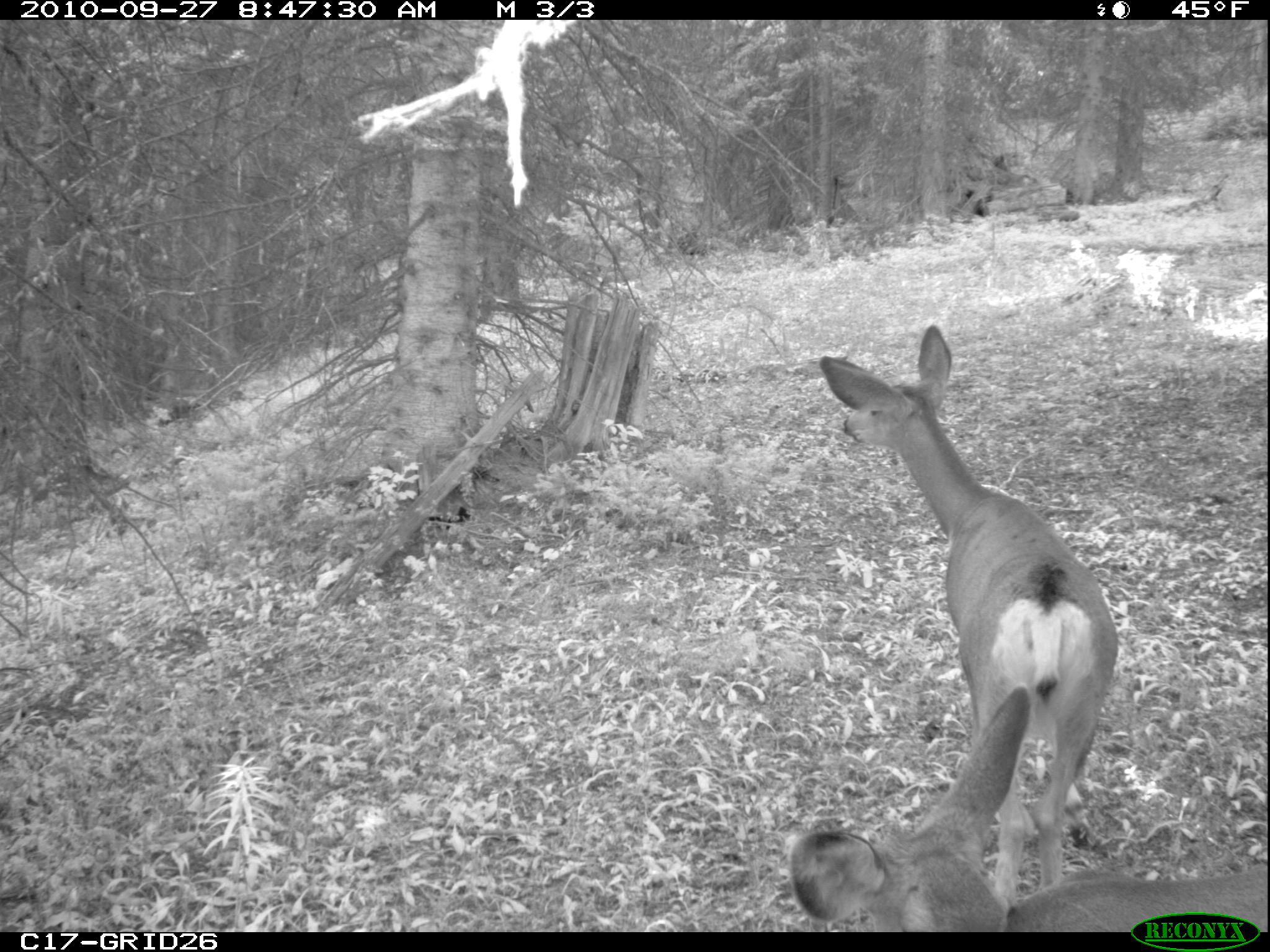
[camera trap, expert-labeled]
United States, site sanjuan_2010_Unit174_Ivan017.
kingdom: Animalia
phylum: Chordata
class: Mammalia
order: Artiodactyla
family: Cervidae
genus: Odocoileus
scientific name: Odocoileus hemionus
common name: mule deer